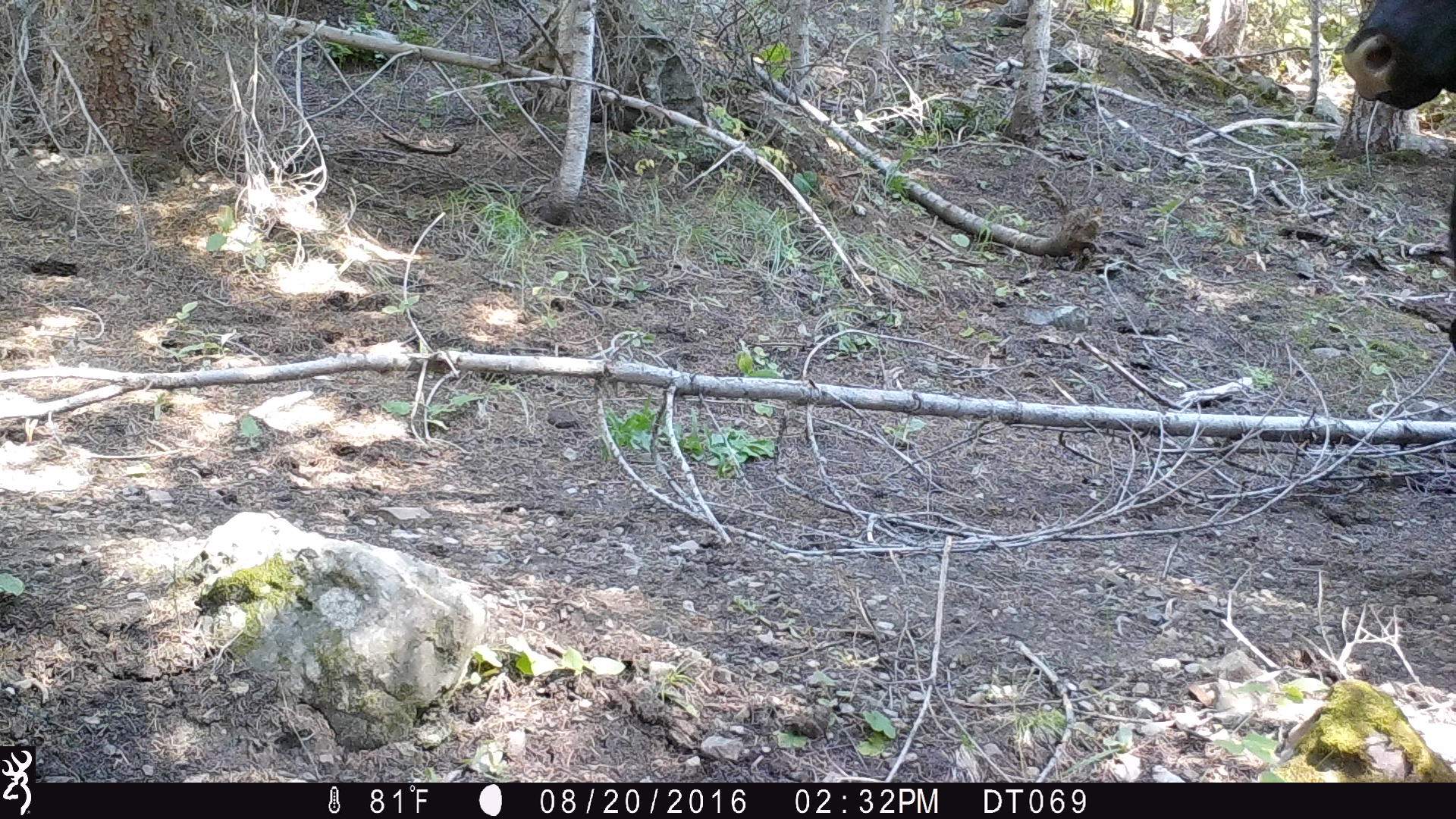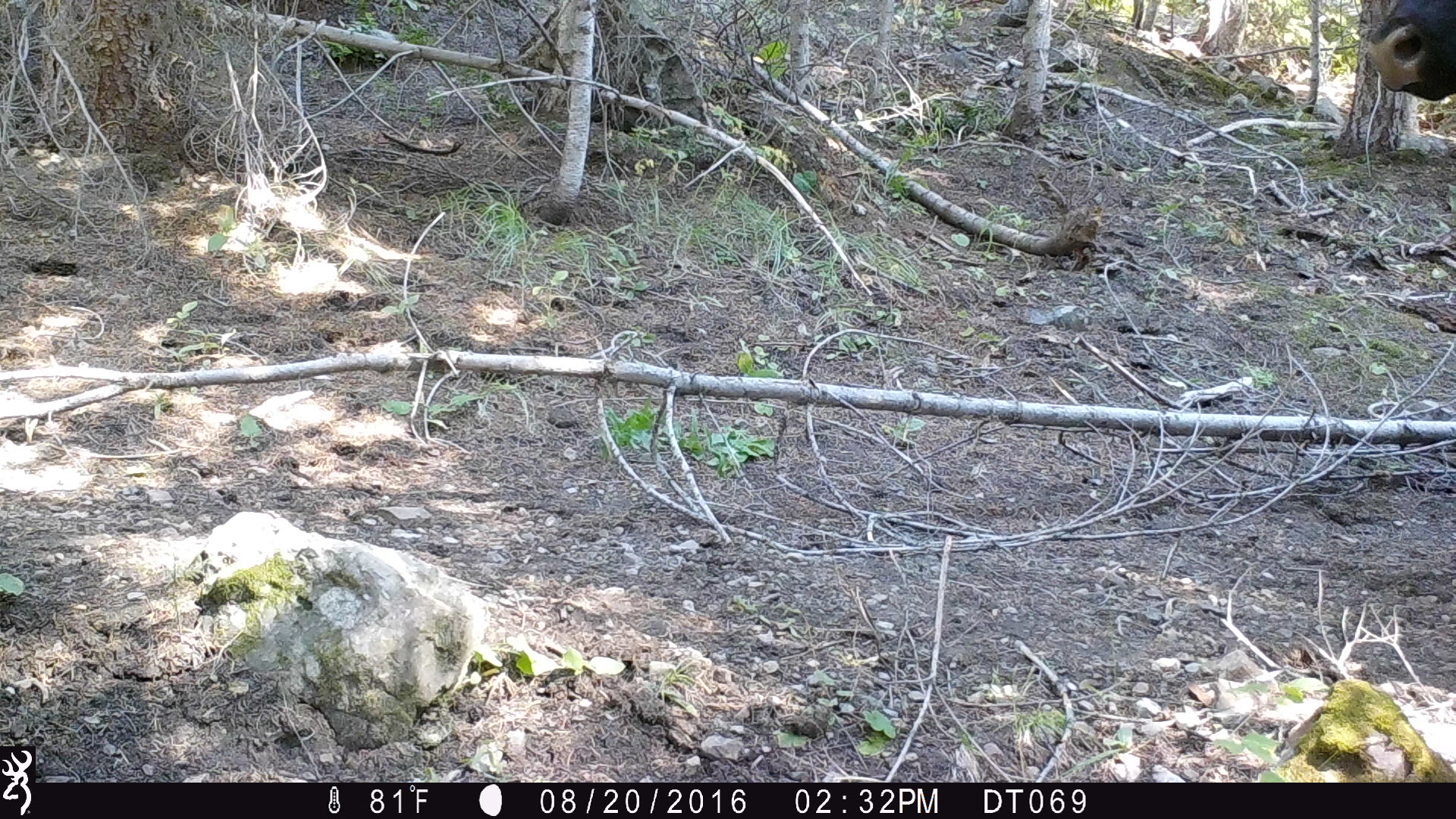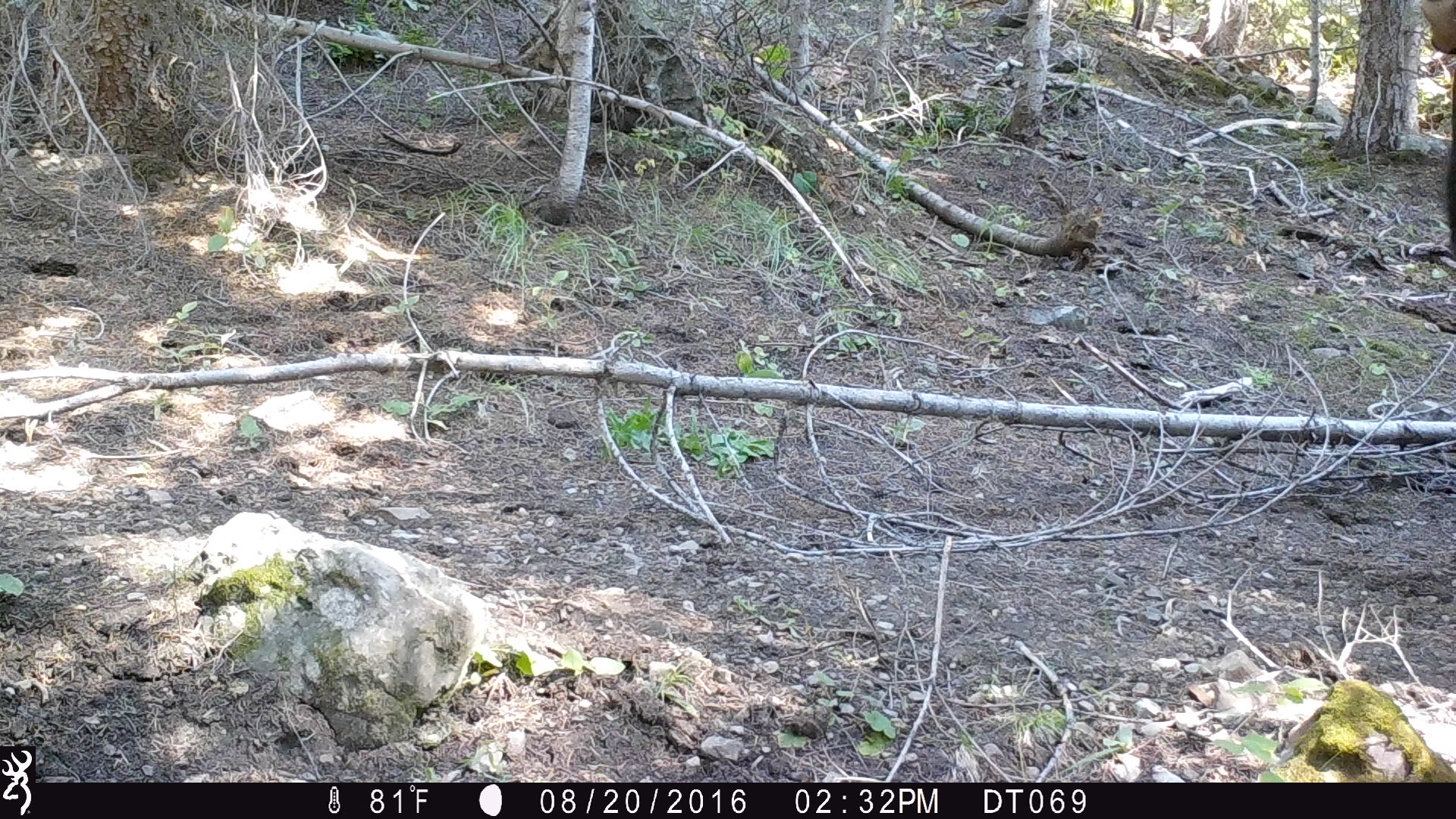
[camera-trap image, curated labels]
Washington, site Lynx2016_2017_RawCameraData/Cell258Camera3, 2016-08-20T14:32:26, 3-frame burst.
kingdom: Animalia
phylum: Chordata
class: Mammalia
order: Artiodactyla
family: Bovidae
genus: Bos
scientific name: Bos taurus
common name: domestic cattle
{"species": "domestic cattle (Bos taurus)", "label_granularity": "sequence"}